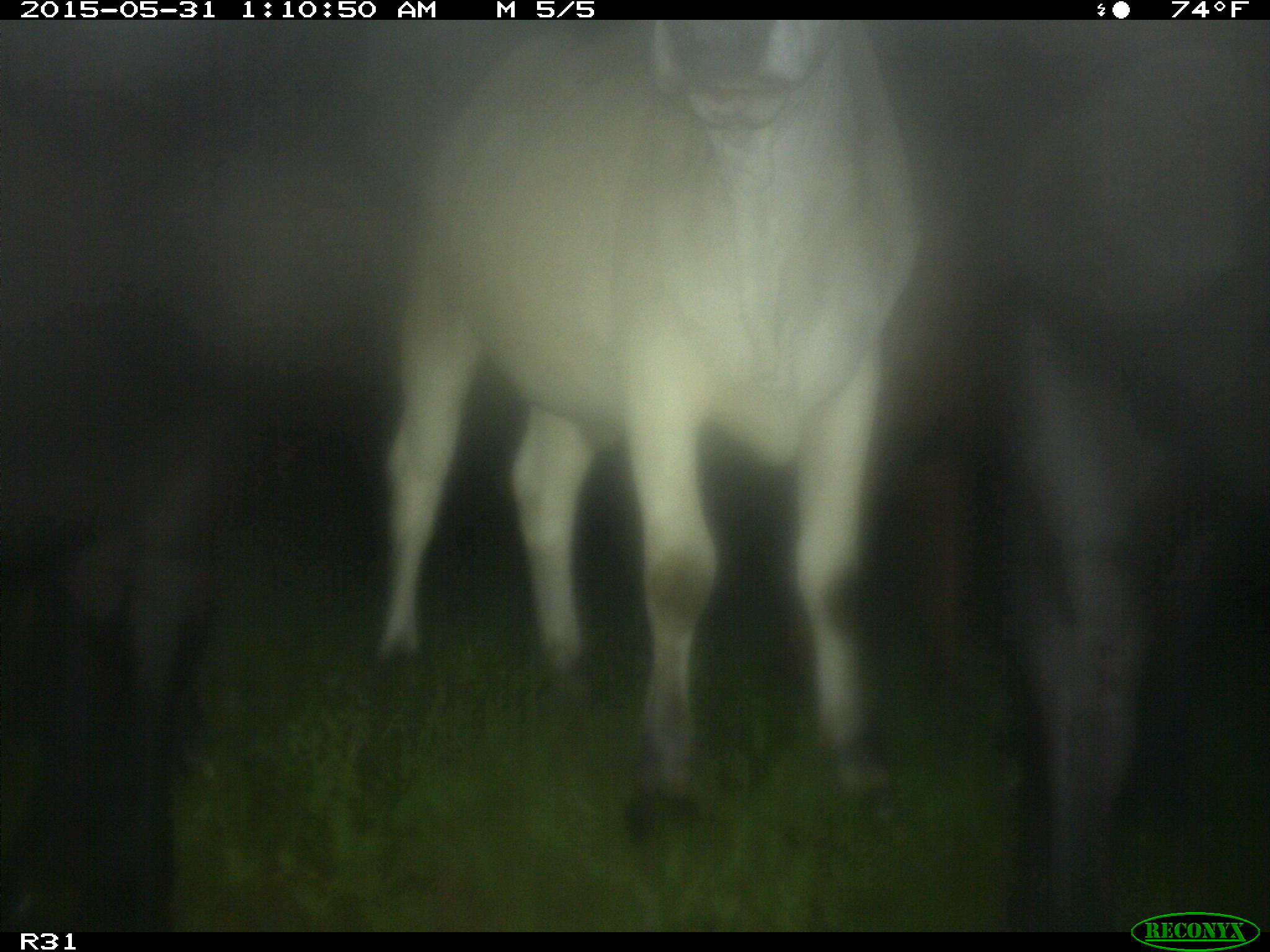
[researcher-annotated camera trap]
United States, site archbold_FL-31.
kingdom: Animalia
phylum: Chordata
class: Mammalia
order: Artiodactyla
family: Bovidae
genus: Bos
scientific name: Bos taurus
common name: domestic cow